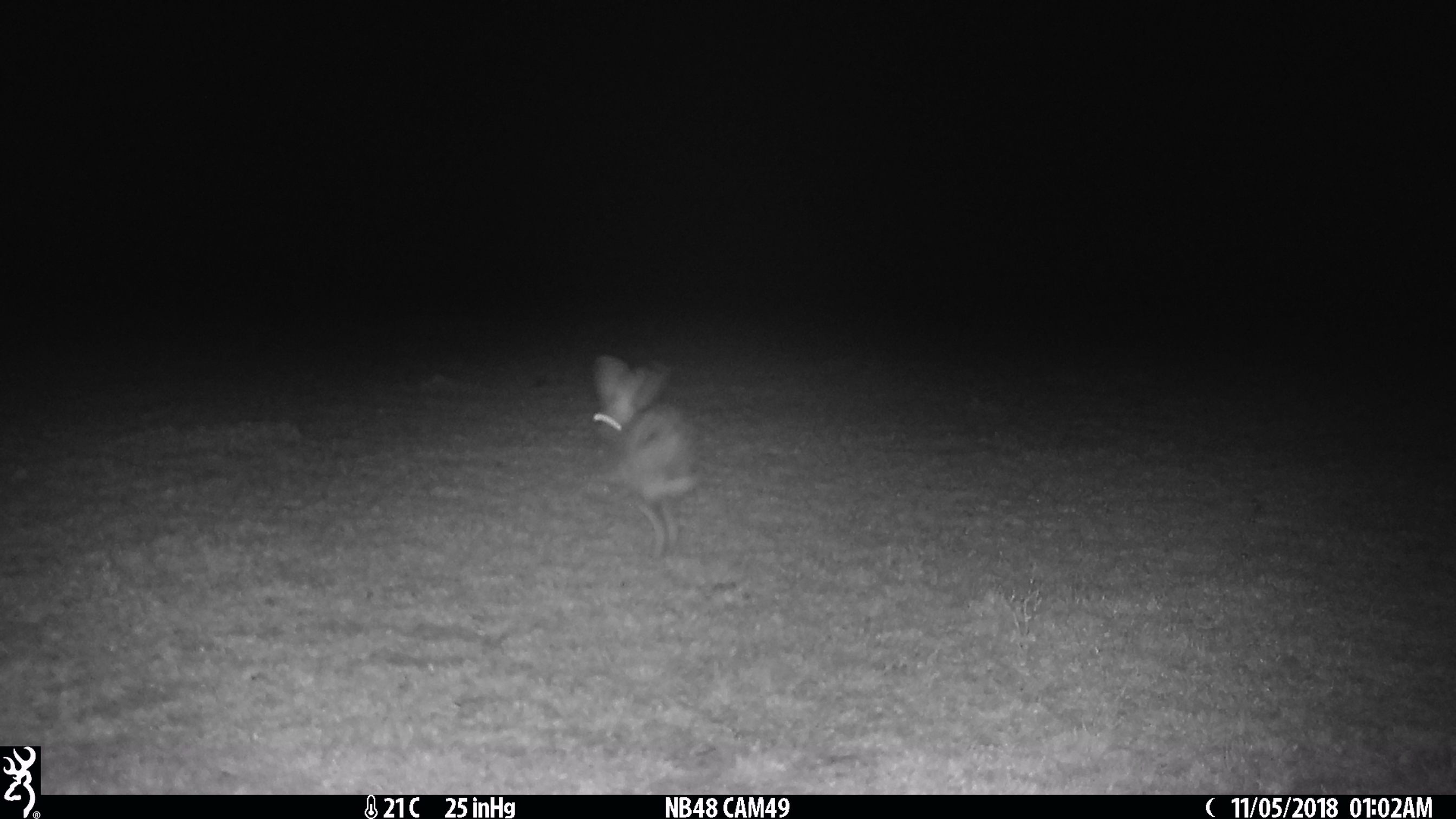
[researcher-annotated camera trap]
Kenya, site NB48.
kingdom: Animalia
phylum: Chordata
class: Mammalia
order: Lagomorpha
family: Leporidae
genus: Lepus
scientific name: Lepus capensis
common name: cape hare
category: hare